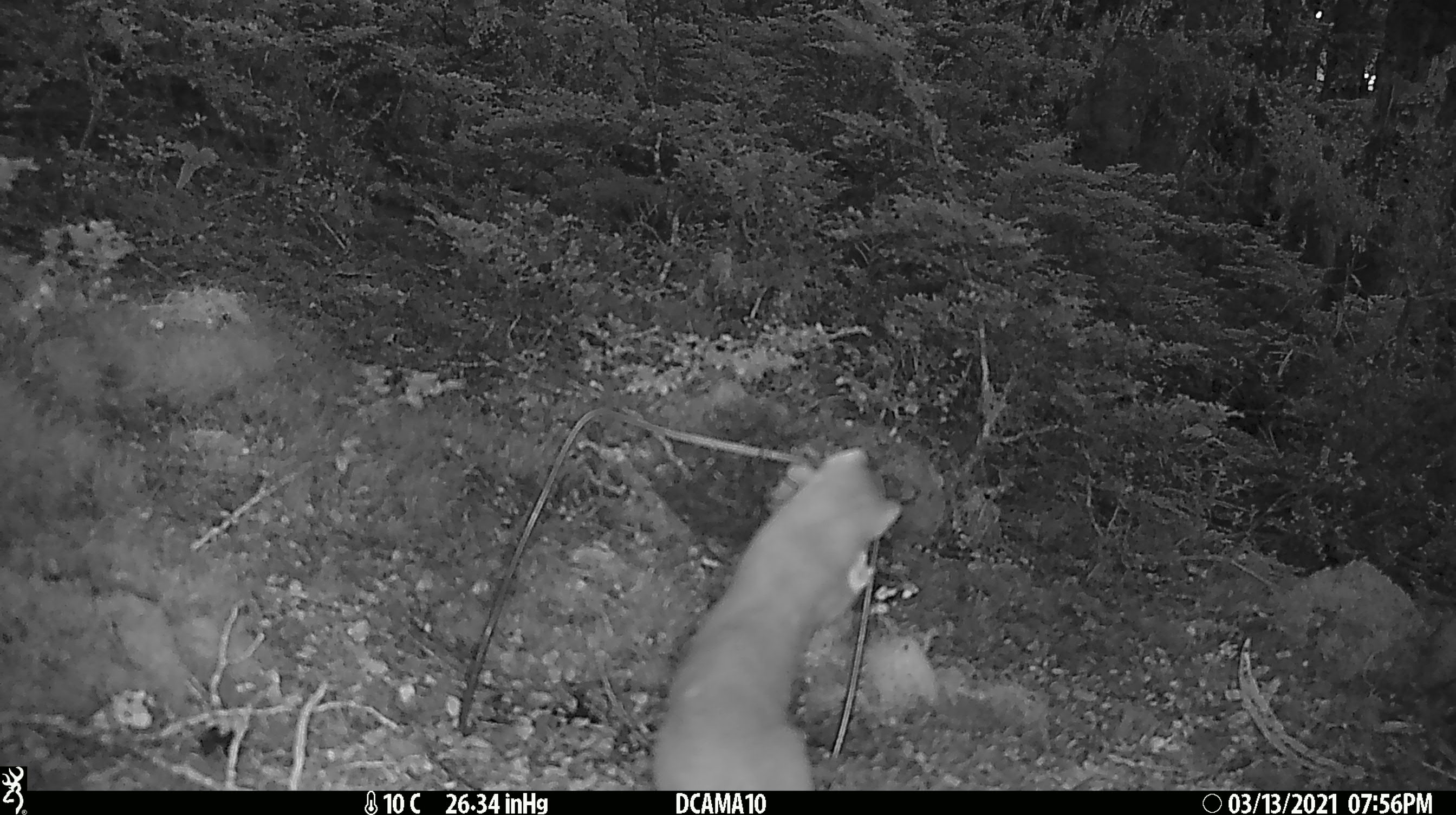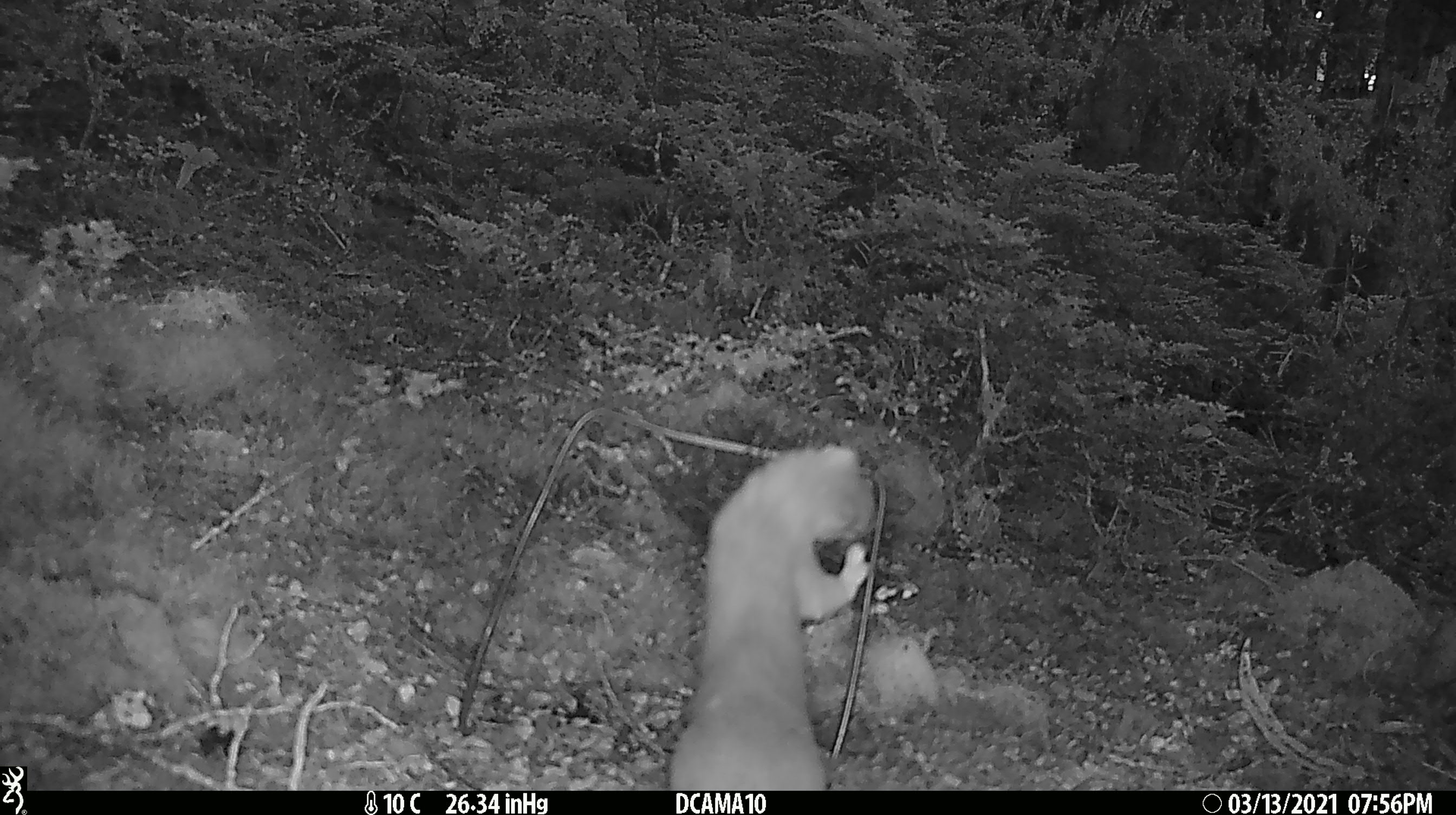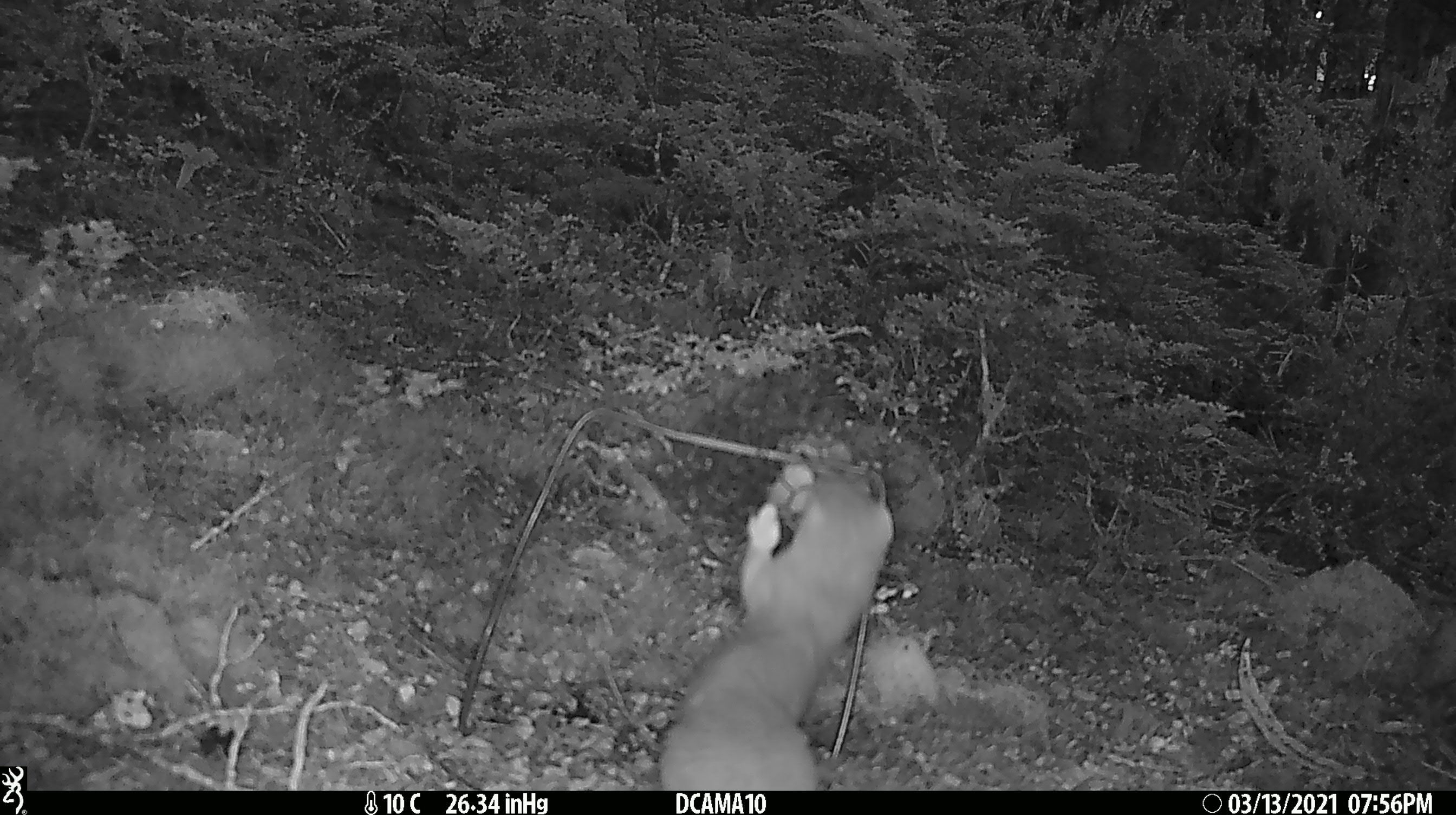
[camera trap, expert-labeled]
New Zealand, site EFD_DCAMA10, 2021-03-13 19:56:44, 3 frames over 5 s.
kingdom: Animalia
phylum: Chordata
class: Mammalia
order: Carnivora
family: Mustelidae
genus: Mustela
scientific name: Mustela erminea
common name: stoat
Stoat (Mustela erminea).